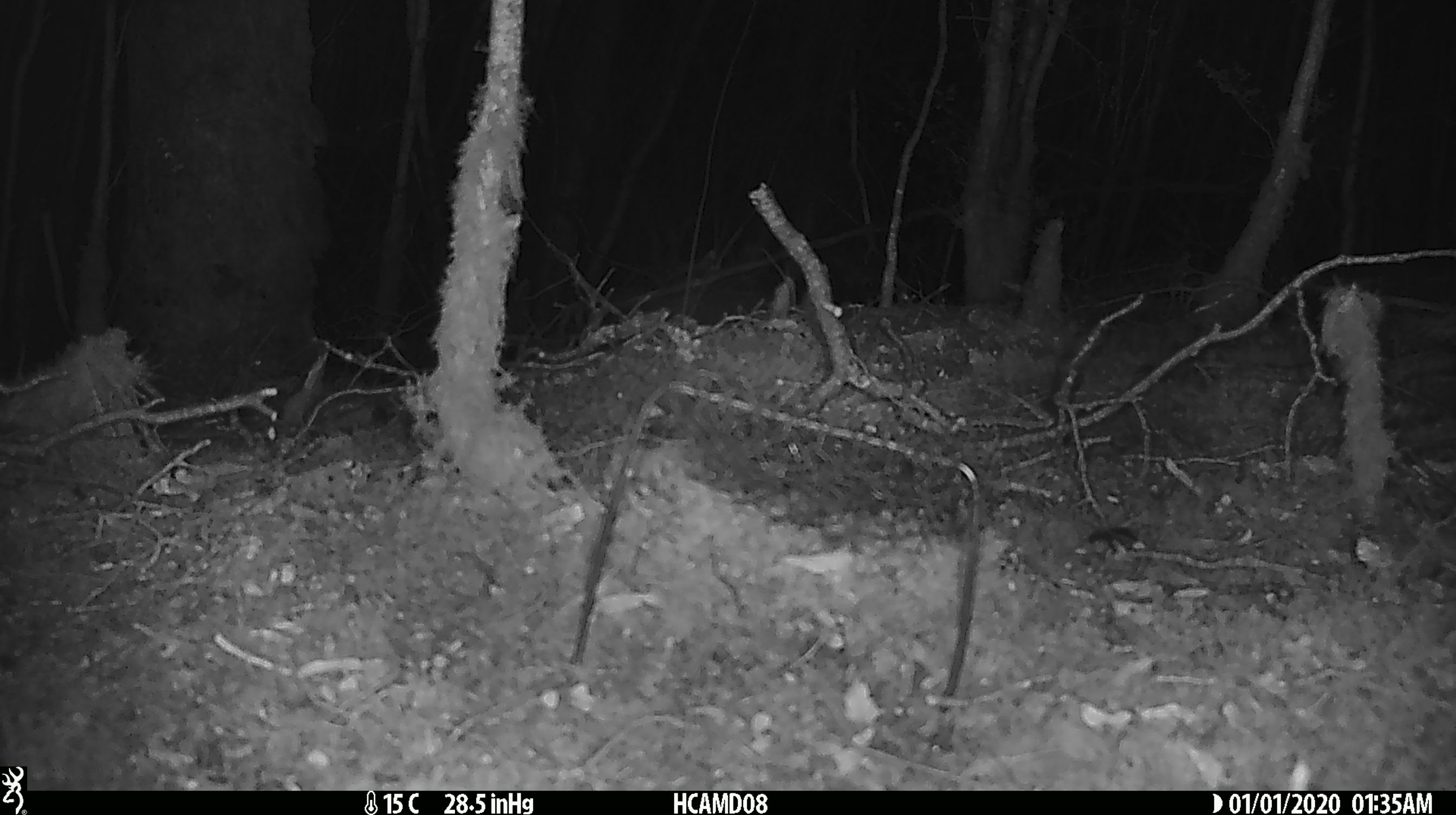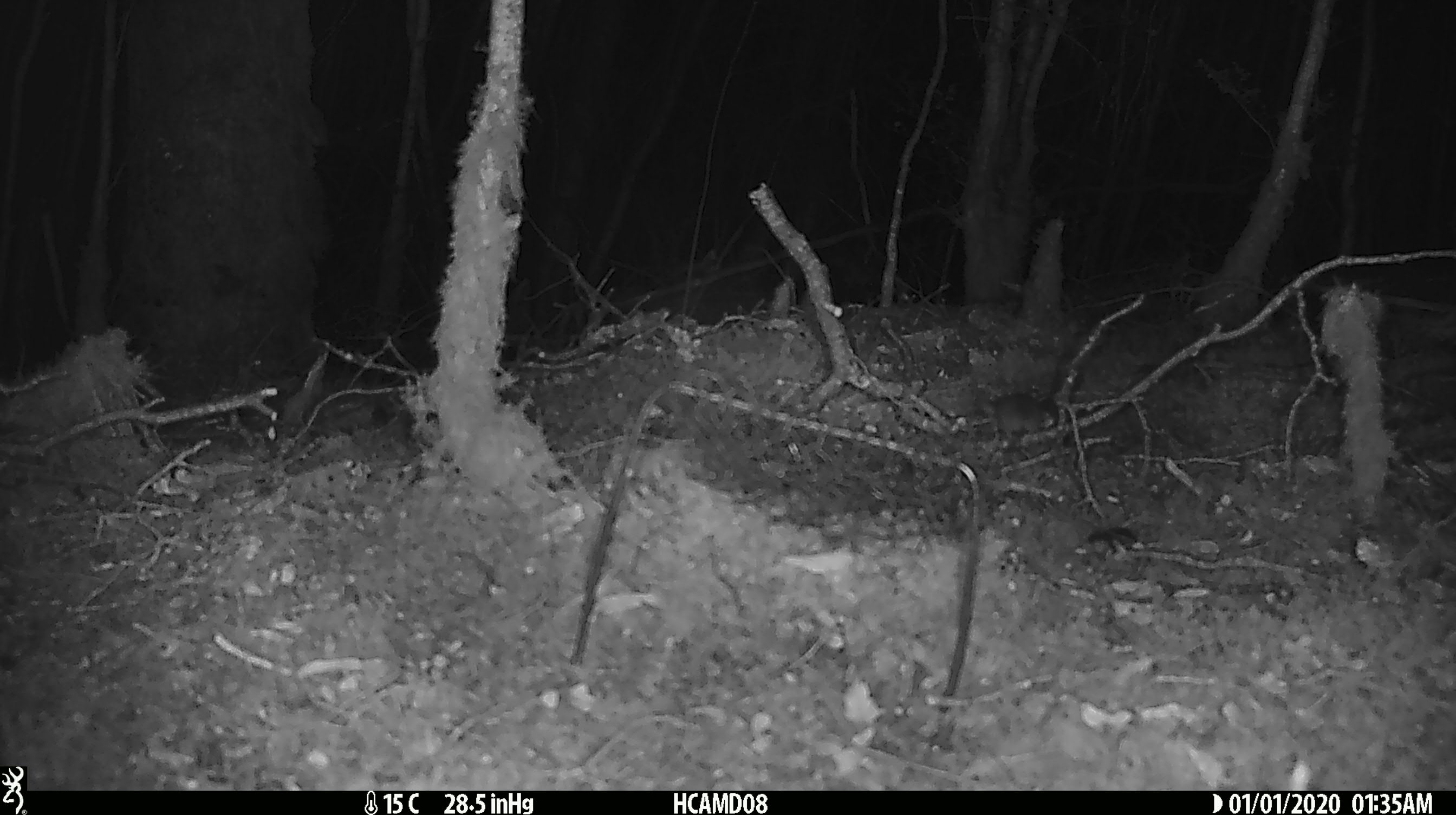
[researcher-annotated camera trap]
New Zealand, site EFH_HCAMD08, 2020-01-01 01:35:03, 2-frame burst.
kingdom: Animalia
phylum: Chordata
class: Mammalia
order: Rodentia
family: Muridae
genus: Mus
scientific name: Mus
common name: mouse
Mouse (Mus).